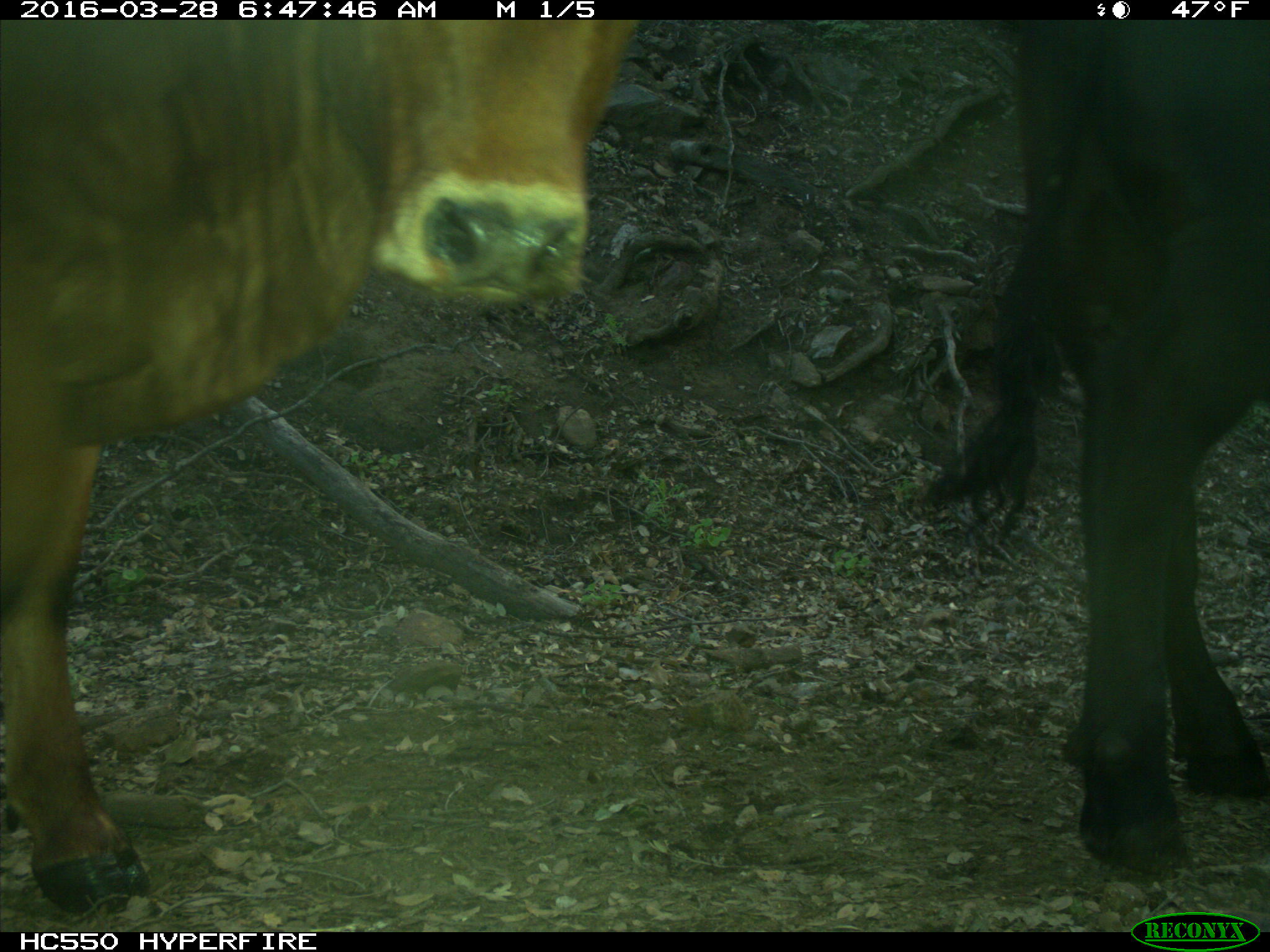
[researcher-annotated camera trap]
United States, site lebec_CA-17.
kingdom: Animalia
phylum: Chordata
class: Mammalia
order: Artiodactyla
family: Bovidae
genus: Bos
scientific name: Bos taurus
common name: domestic cow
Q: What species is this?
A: Bos taurus (domestic cow).